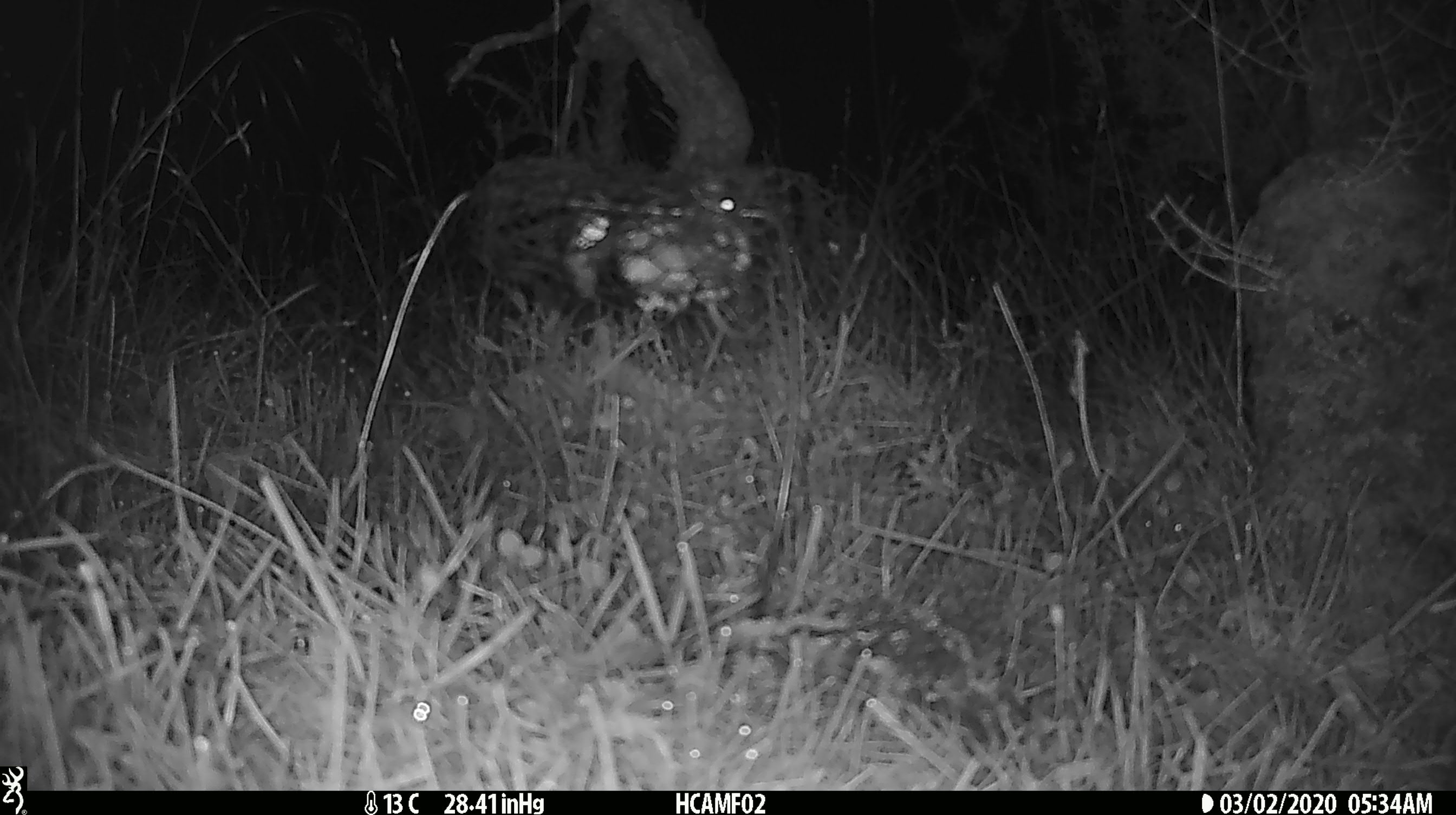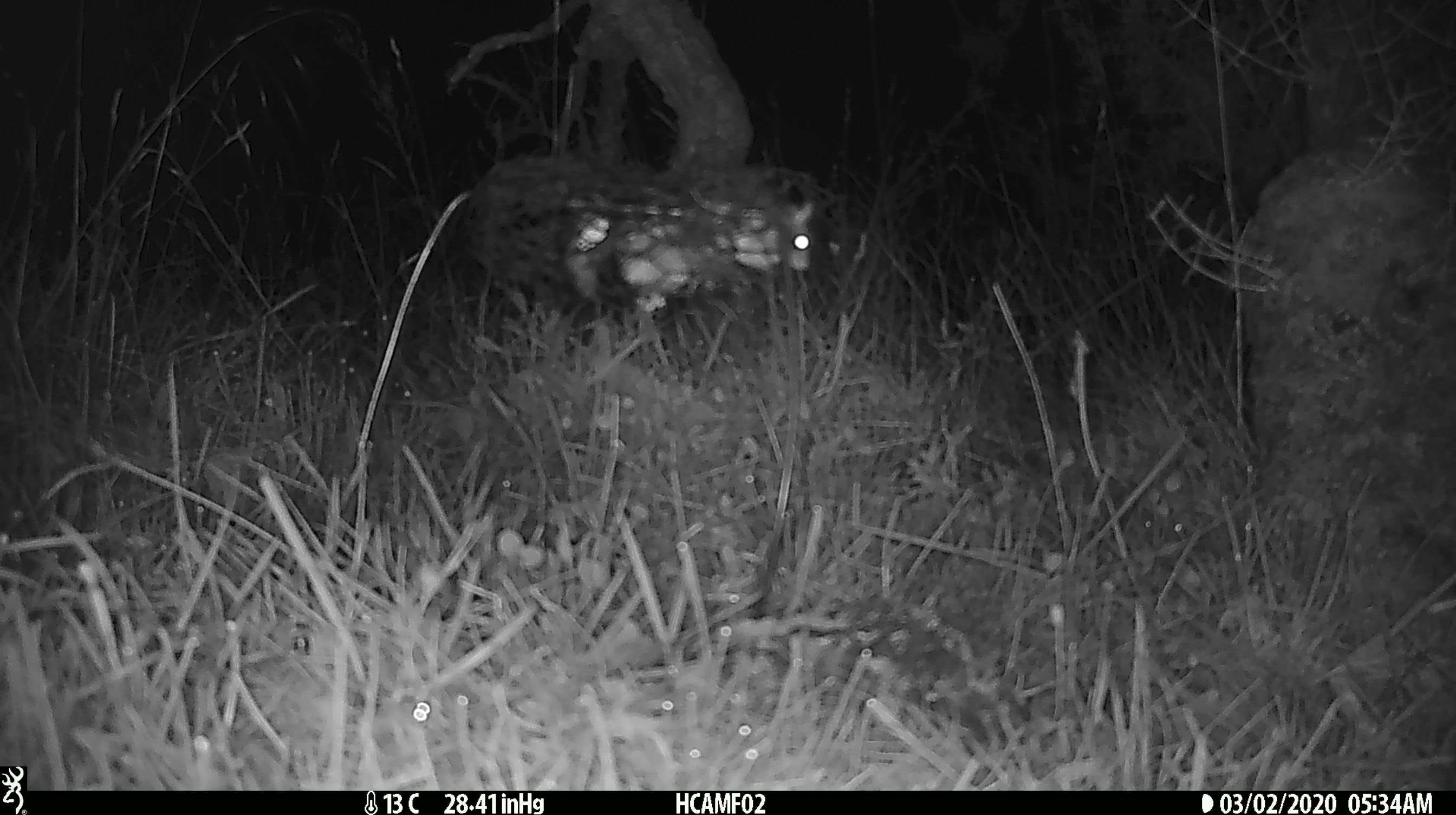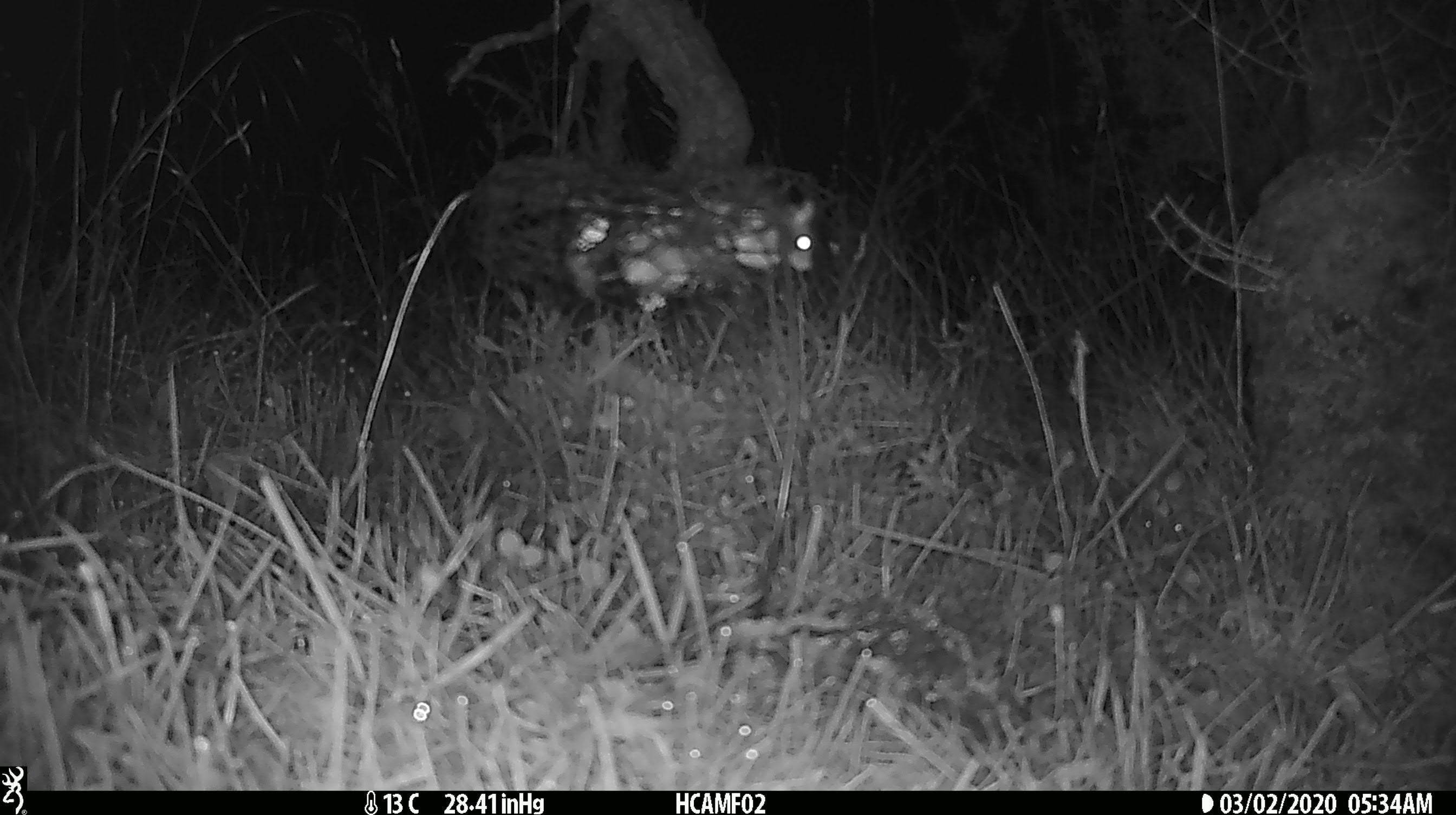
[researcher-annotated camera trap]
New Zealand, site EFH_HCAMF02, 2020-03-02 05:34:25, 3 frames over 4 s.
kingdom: Animalia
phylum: Chordata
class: Mammalia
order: Rodentia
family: Muridae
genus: Mus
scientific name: Mus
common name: mouse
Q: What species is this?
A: Mouse (Mus).